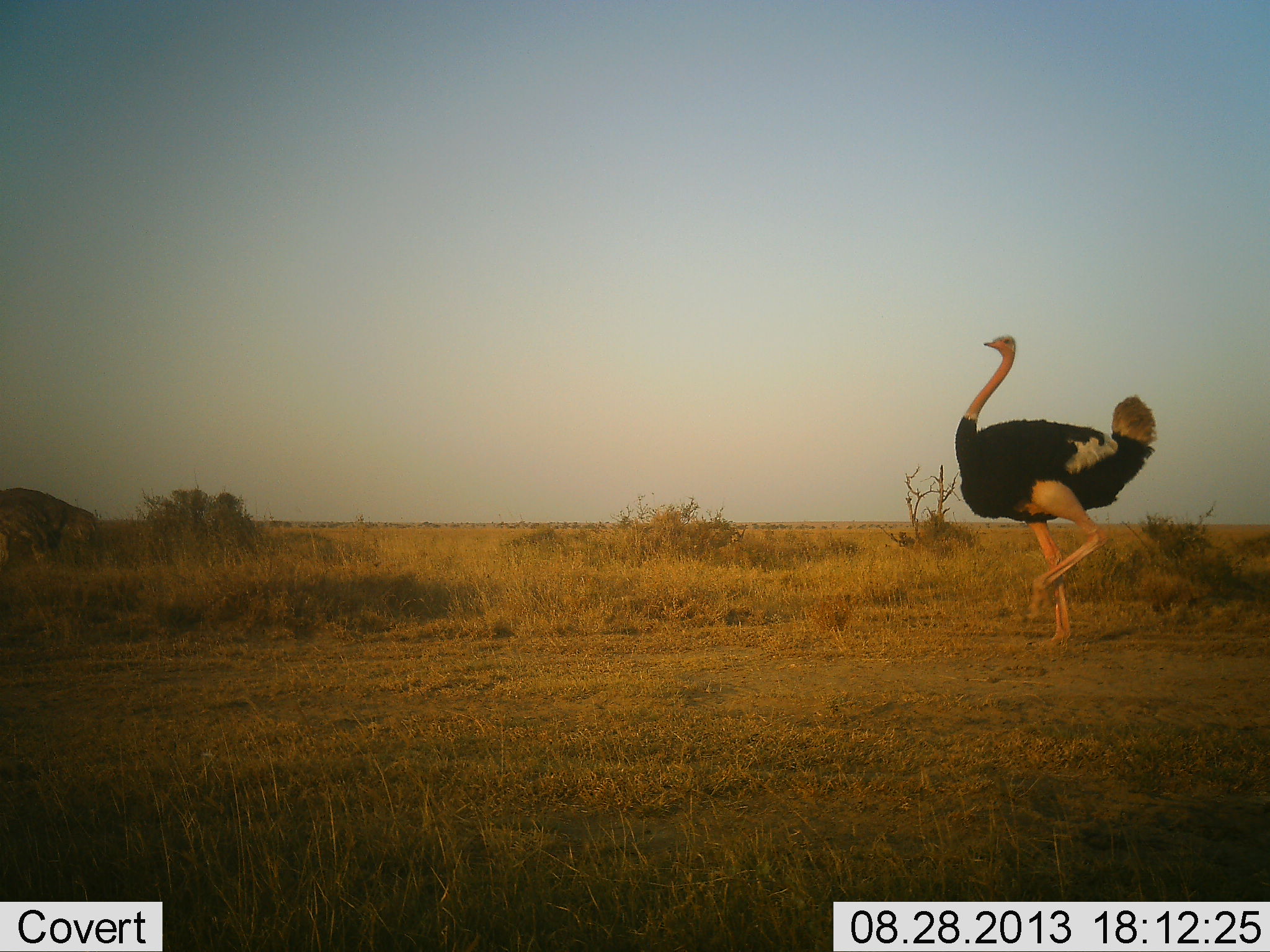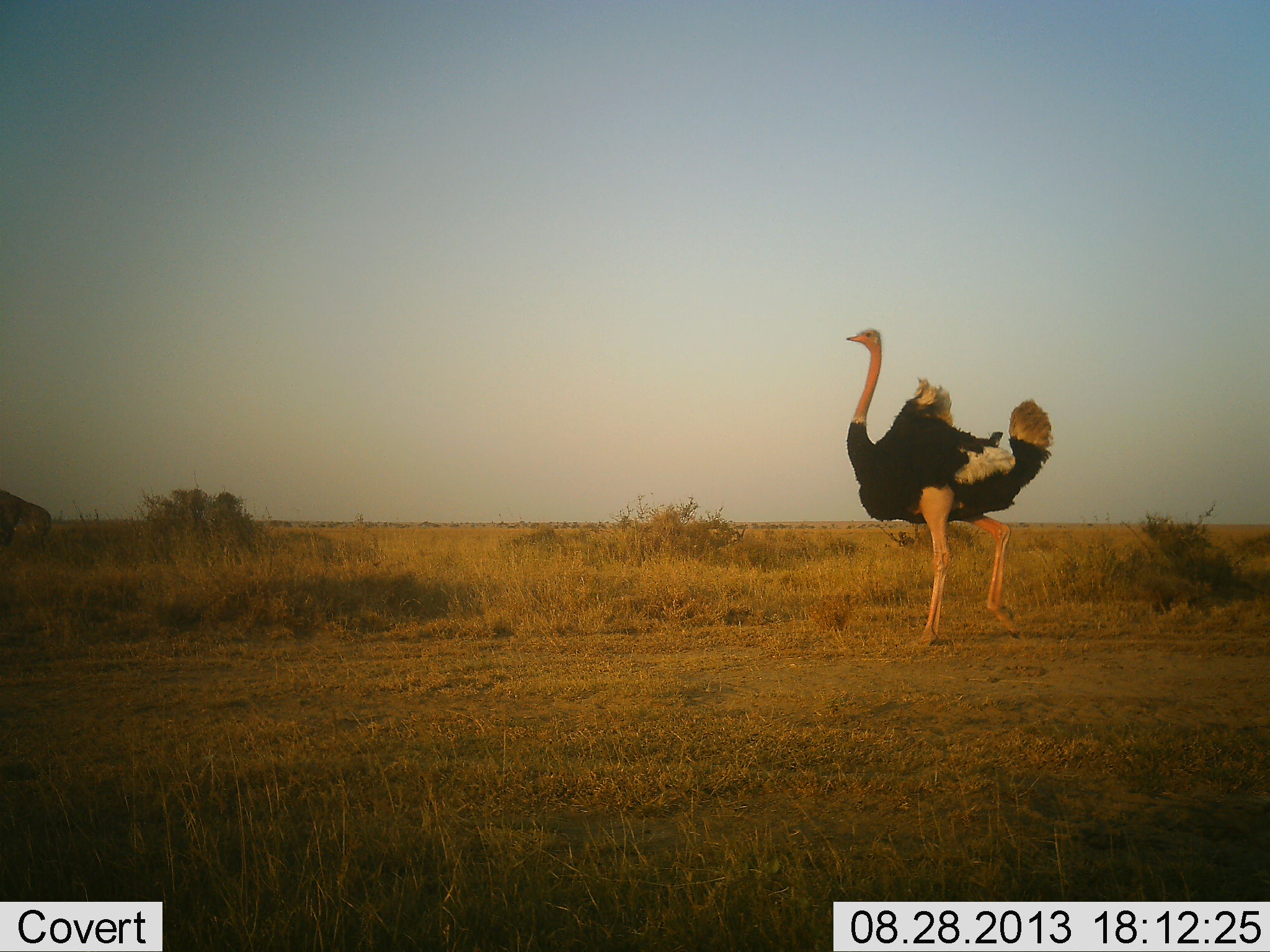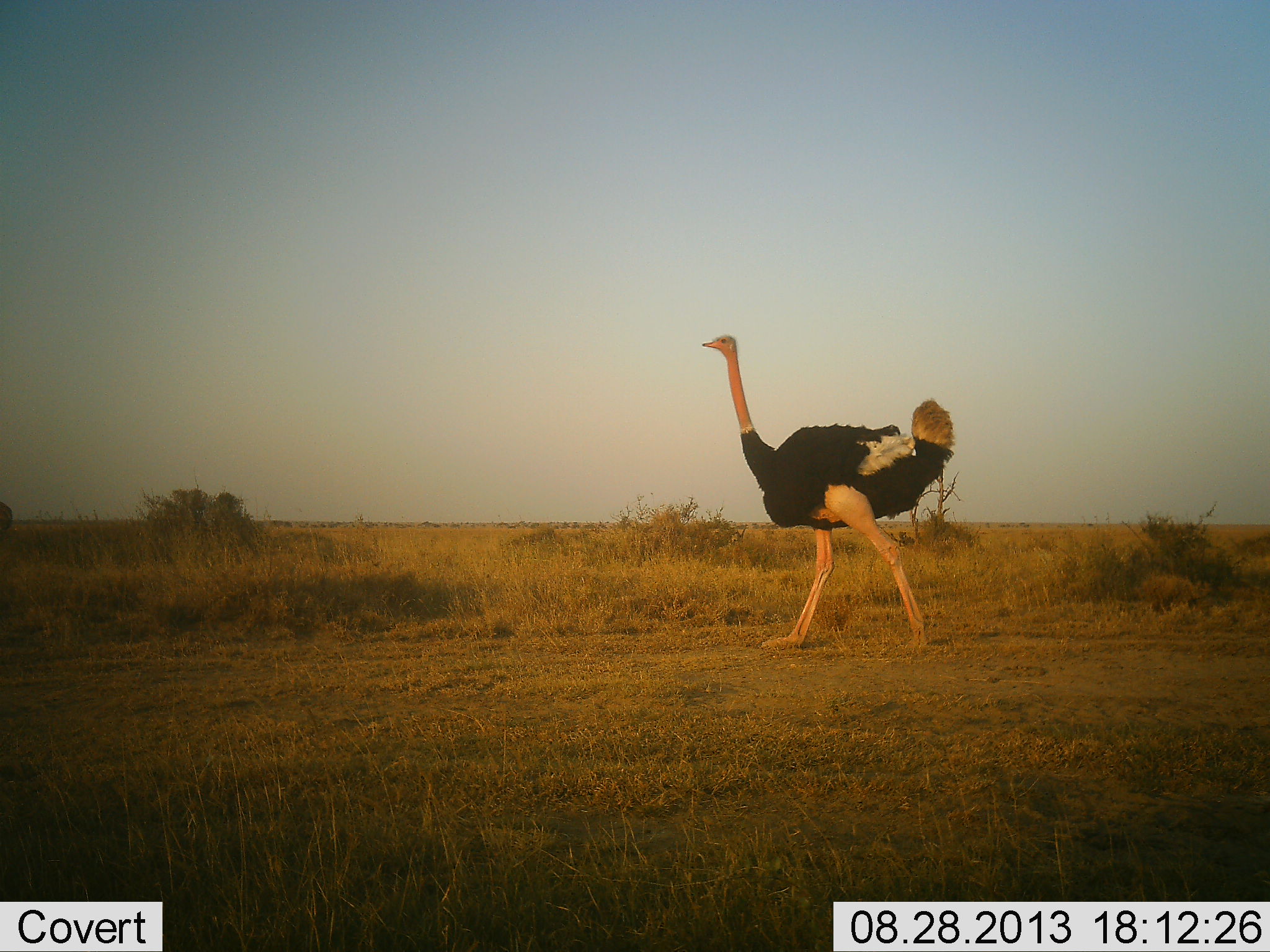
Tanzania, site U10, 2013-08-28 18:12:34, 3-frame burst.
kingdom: Animalia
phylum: Chordata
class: Aves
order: Struthioniformes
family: Struthionidae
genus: Struthio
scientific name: Struthio camelus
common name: ostrich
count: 1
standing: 5%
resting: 0%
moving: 93%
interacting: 14%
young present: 0%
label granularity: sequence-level